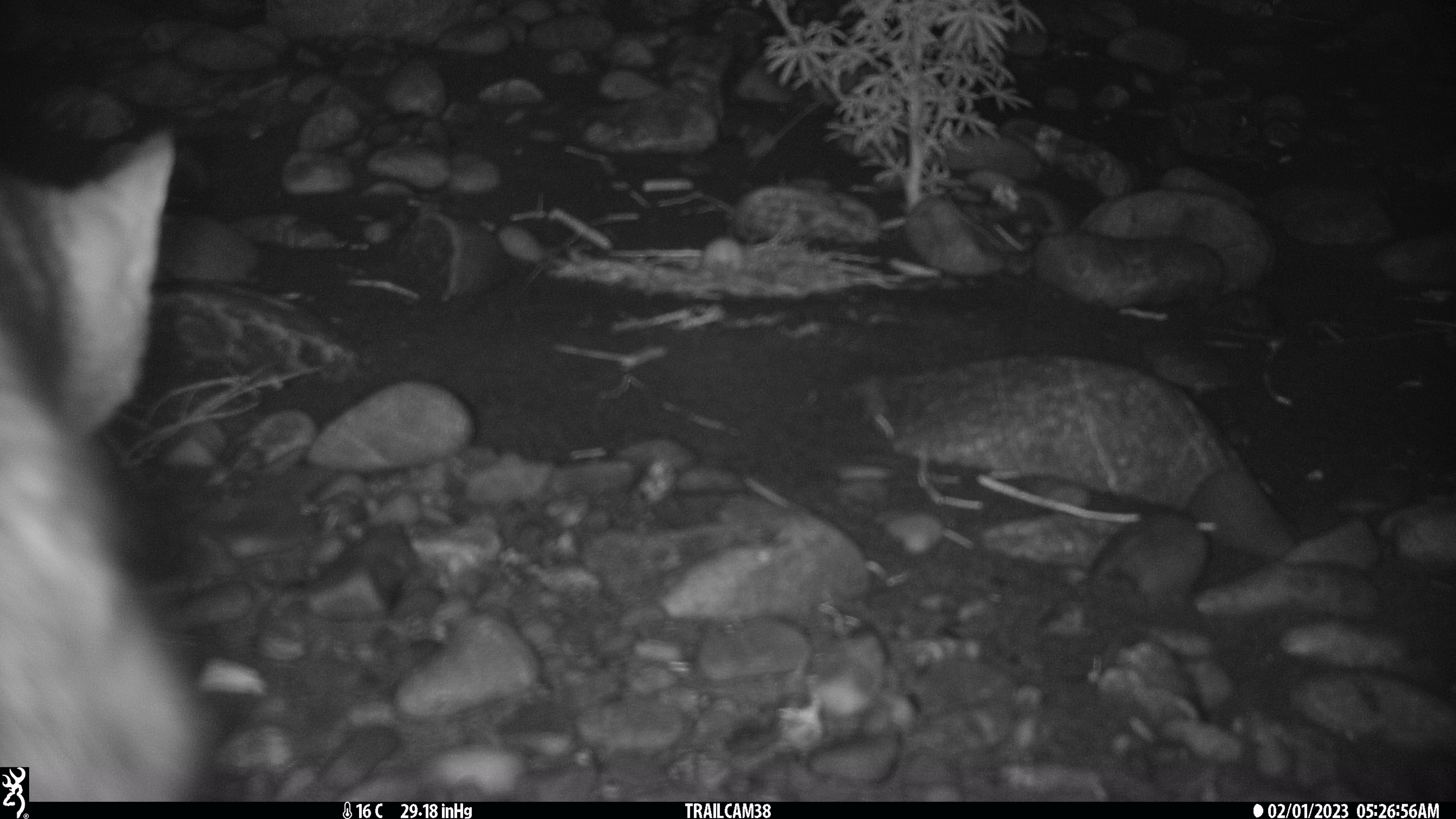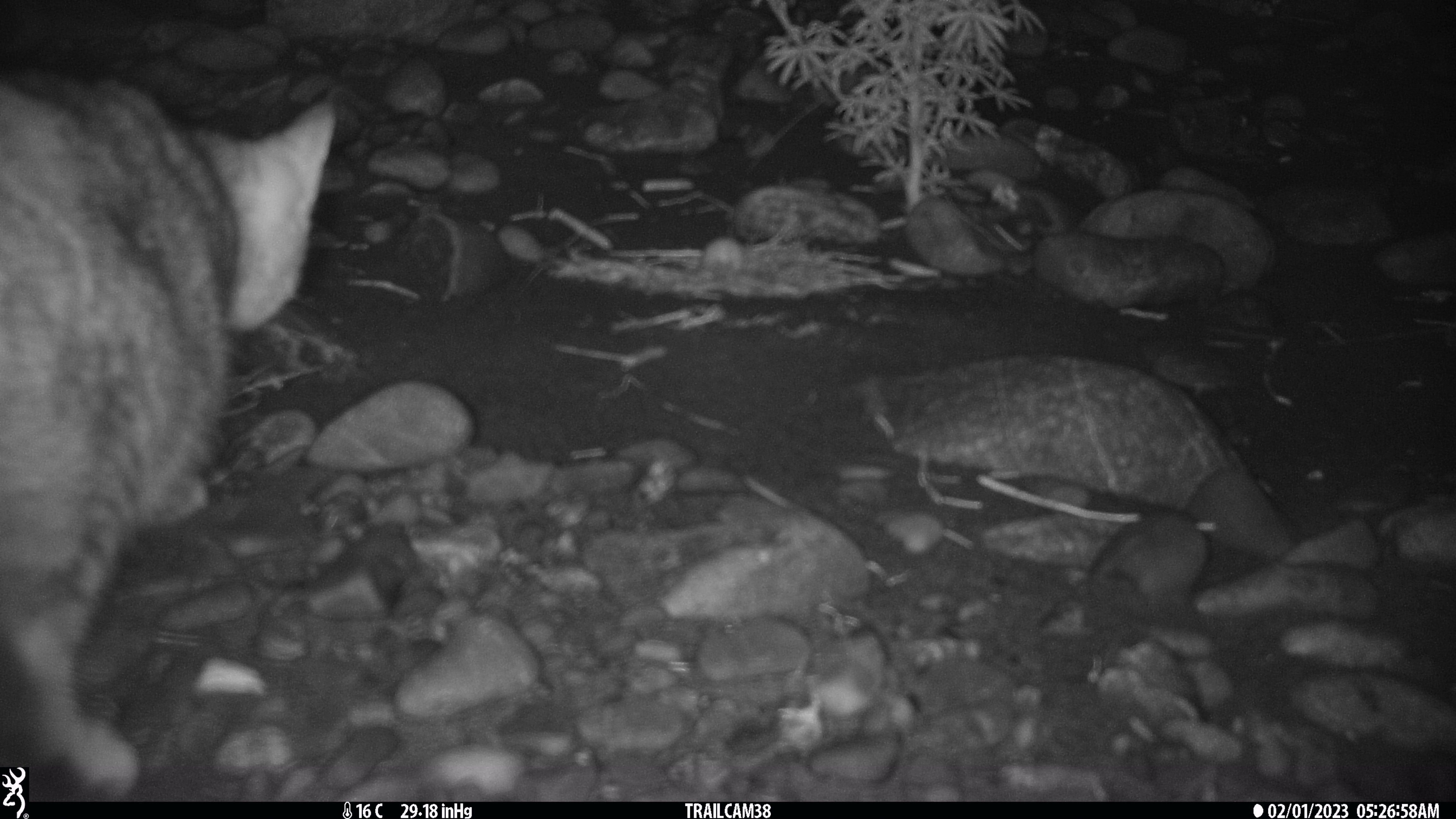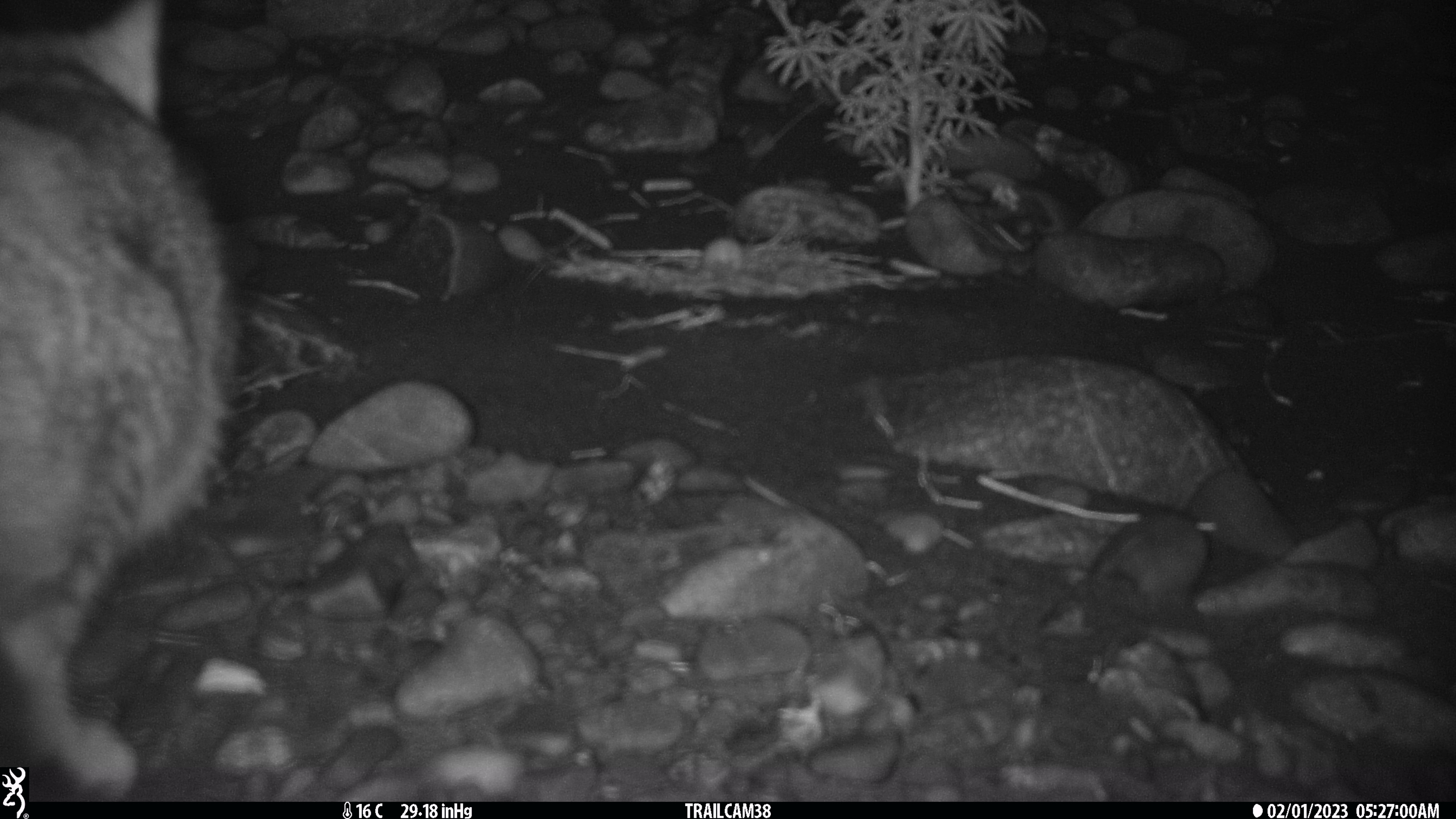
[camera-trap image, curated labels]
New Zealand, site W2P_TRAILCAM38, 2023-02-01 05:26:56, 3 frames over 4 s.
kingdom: Animalia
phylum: Chordata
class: Mammalia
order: Carnivora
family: Felidae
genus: Felis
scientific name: Felis catus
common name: domestic cat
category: cat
Cat (domestic cat) (Felis catus).